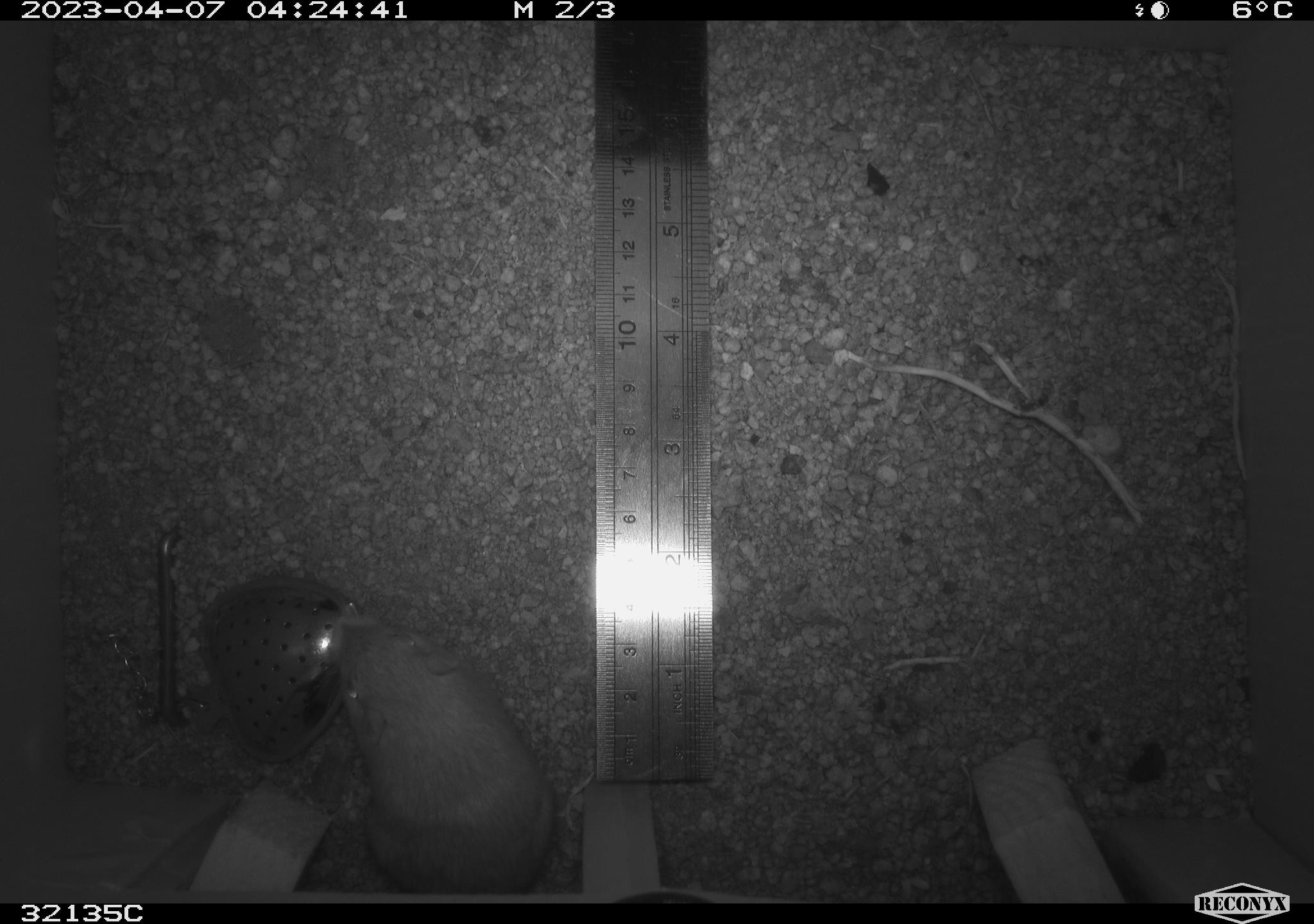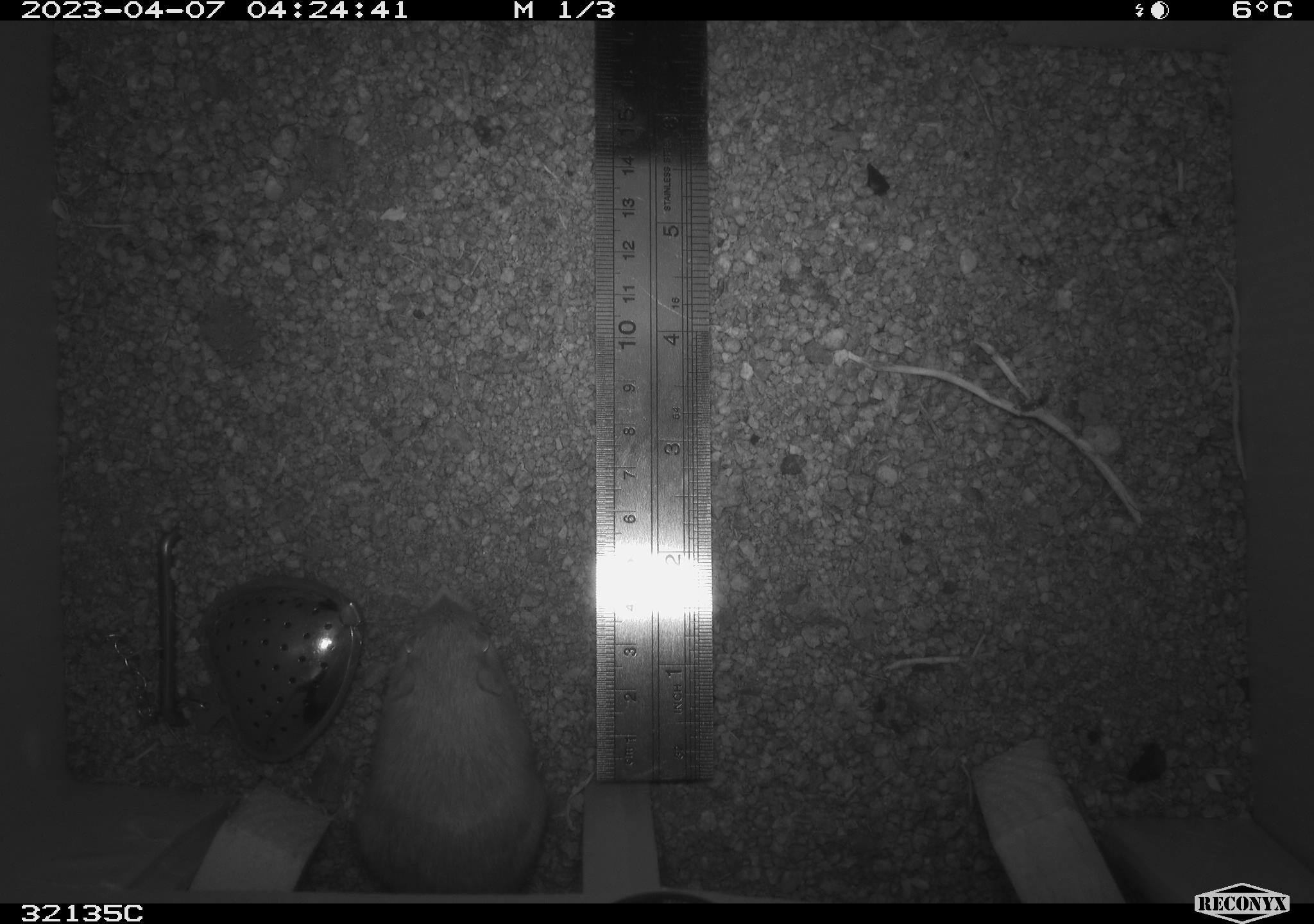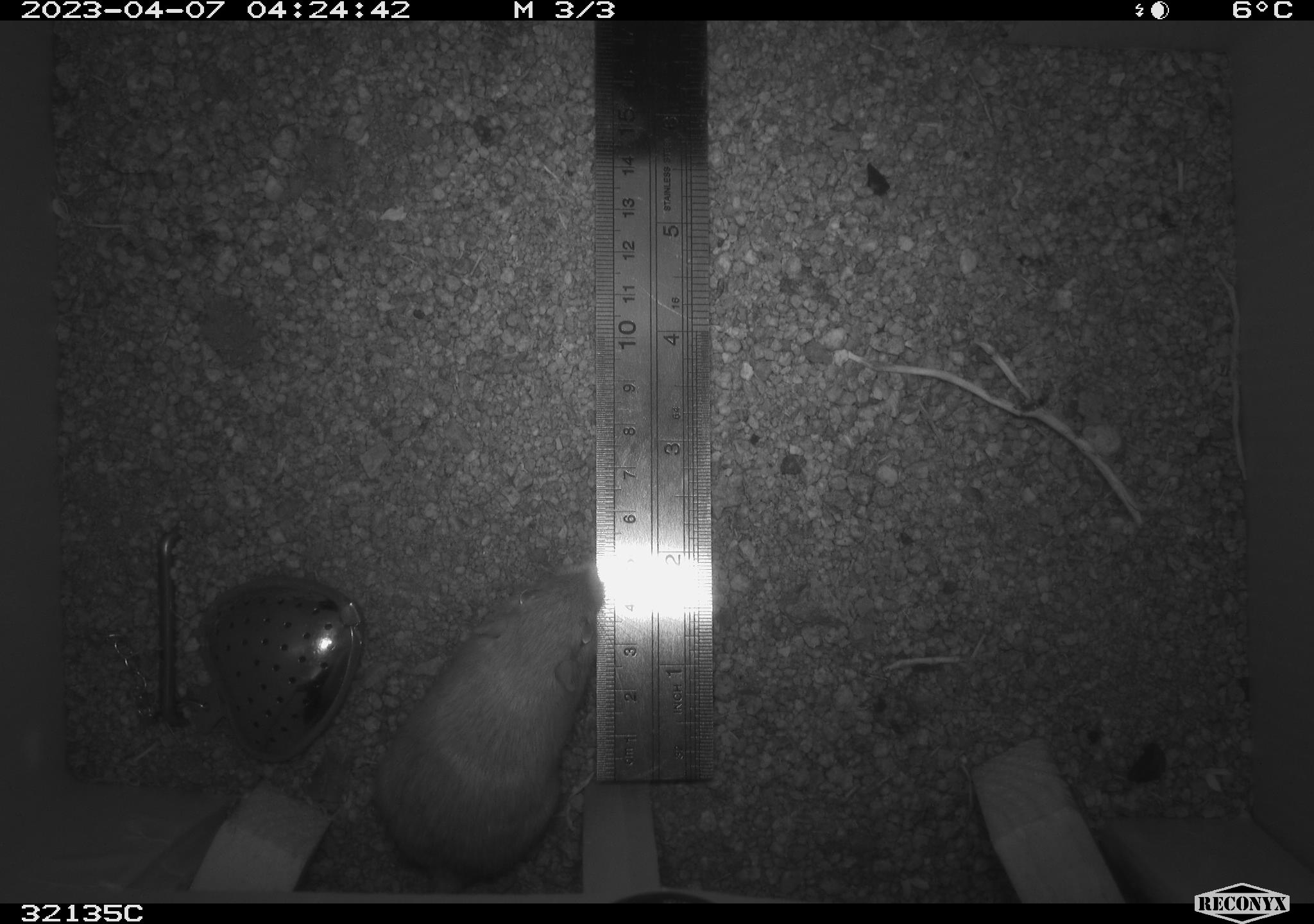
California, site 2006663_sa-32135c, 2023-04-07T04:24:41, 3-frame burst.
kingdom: Animalia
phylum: Chordata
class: Mammalia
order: Rodentia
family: Heteromyidae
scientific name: Heteromyidae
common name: kangaroo rats and pocket mice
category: heteromyidae family